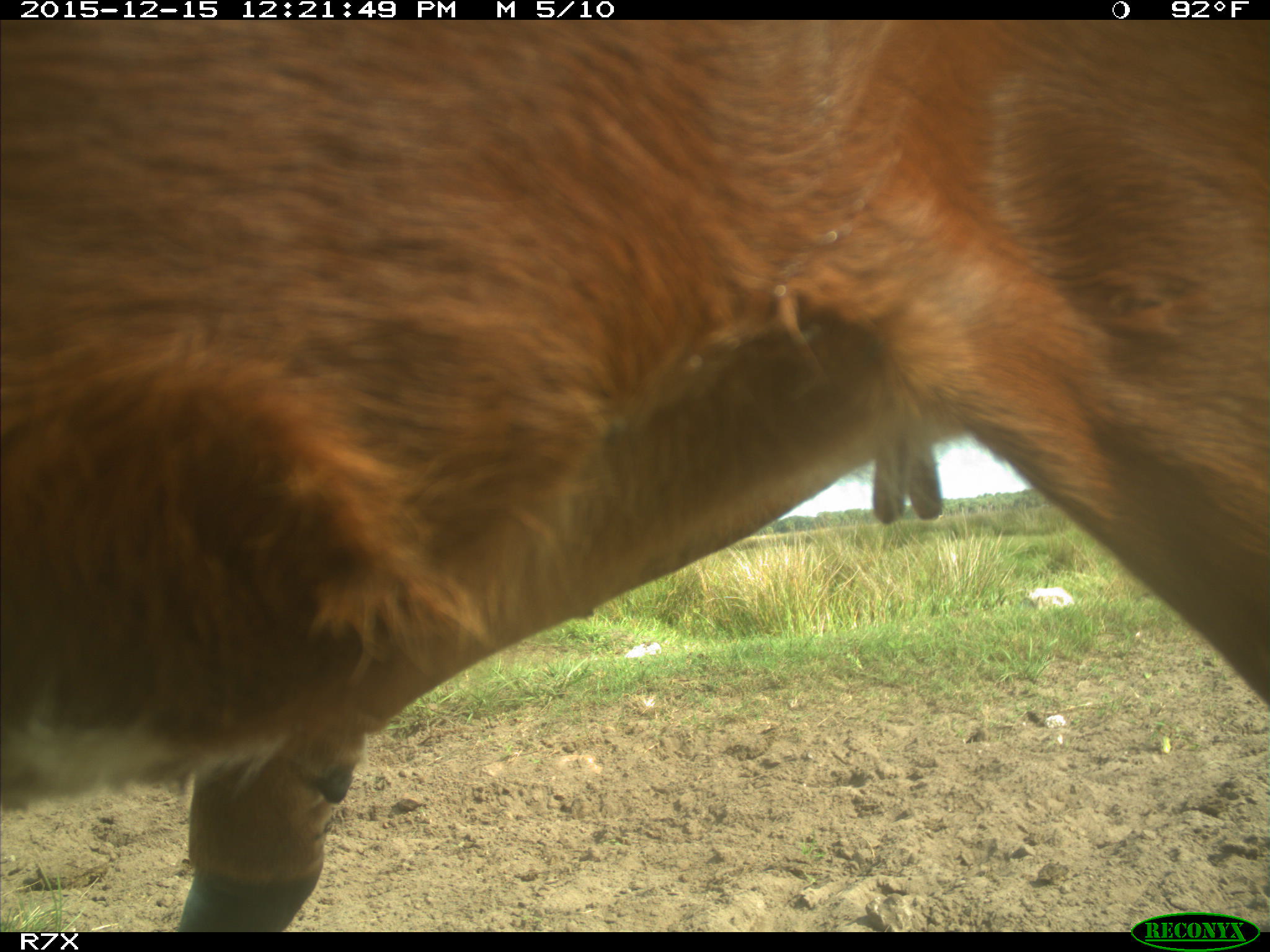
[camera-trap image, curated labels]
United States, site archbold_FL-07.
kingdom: Animalia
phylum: Chordata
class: Mammalia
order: Artiodactyla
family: Bovidae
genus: Bos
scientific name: Bos taurus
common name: domestic cow